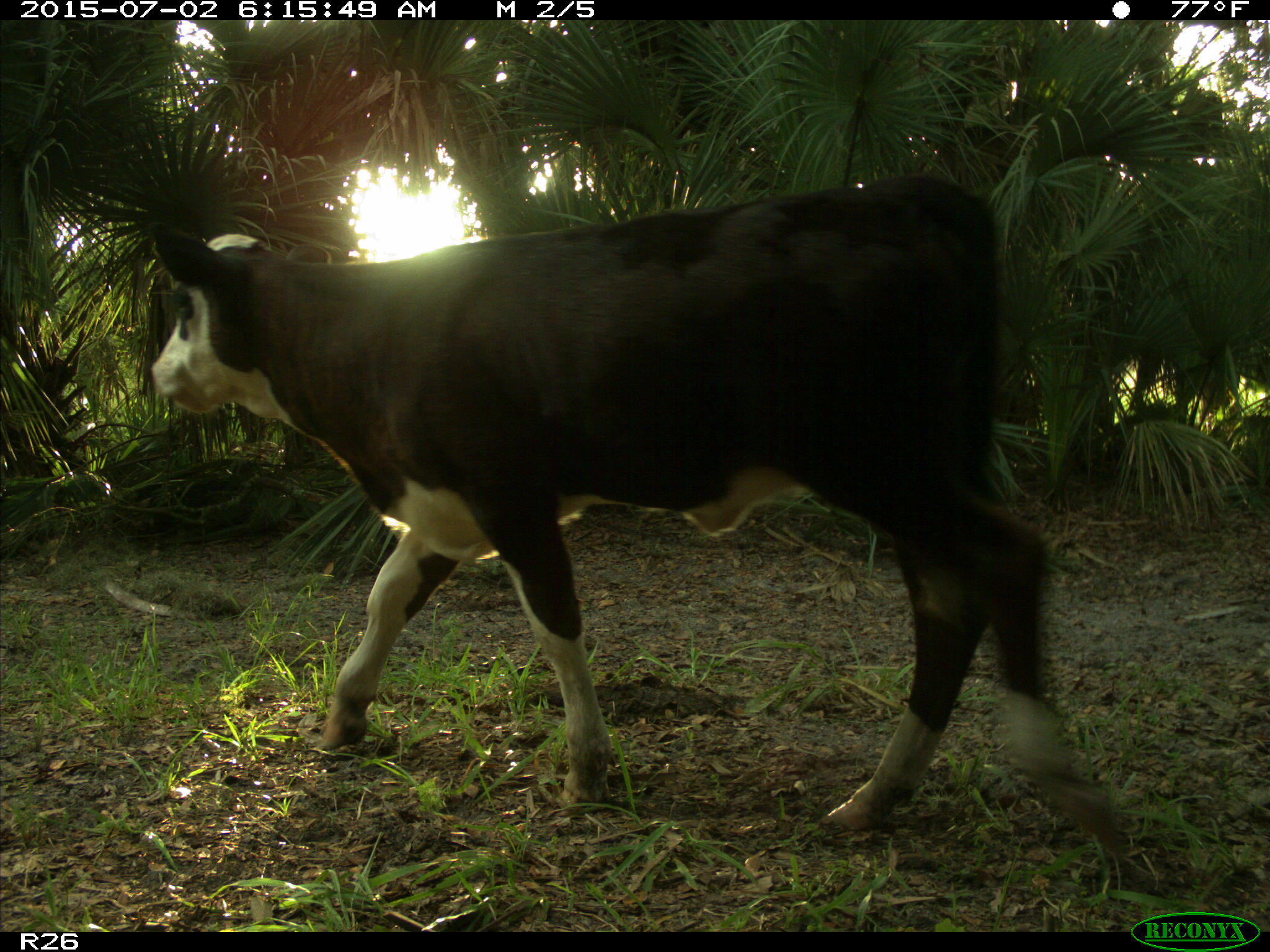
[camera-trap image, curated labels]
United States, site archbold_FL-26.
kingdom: Animalia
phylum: Chordata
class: Mammalia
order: Artiodactyla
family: Bovidae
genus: Bos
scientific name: Bos taurus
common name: domestic cow